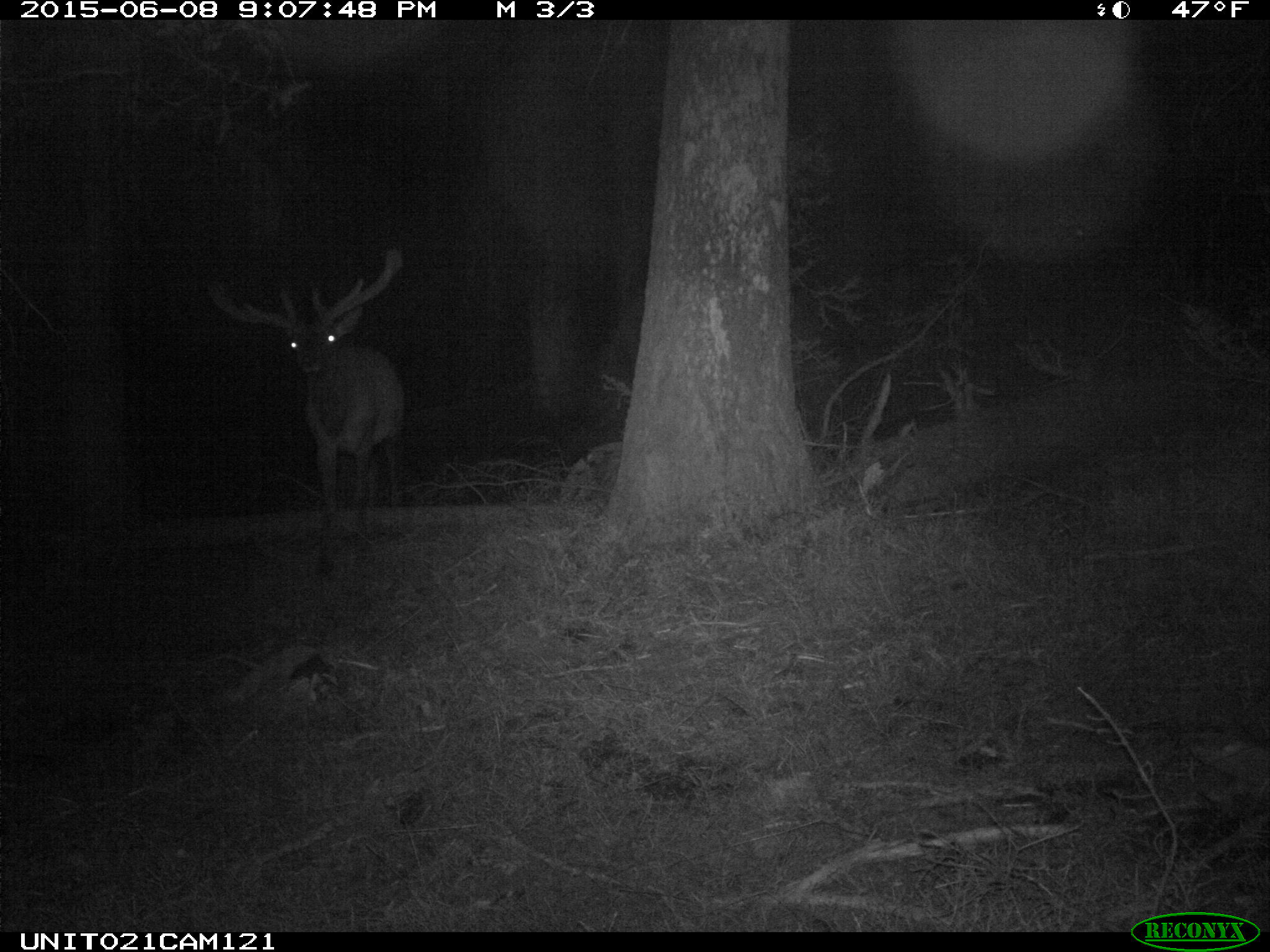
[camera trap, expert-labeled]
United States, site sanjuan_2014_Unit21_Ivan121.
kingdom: Animalia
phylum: Chordata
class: Mammalia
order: Artiodactyla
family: Cervidae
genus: Cervus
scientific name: Cervus elaphus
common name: red deer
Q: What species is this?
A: Cervus elaphus (red deer).